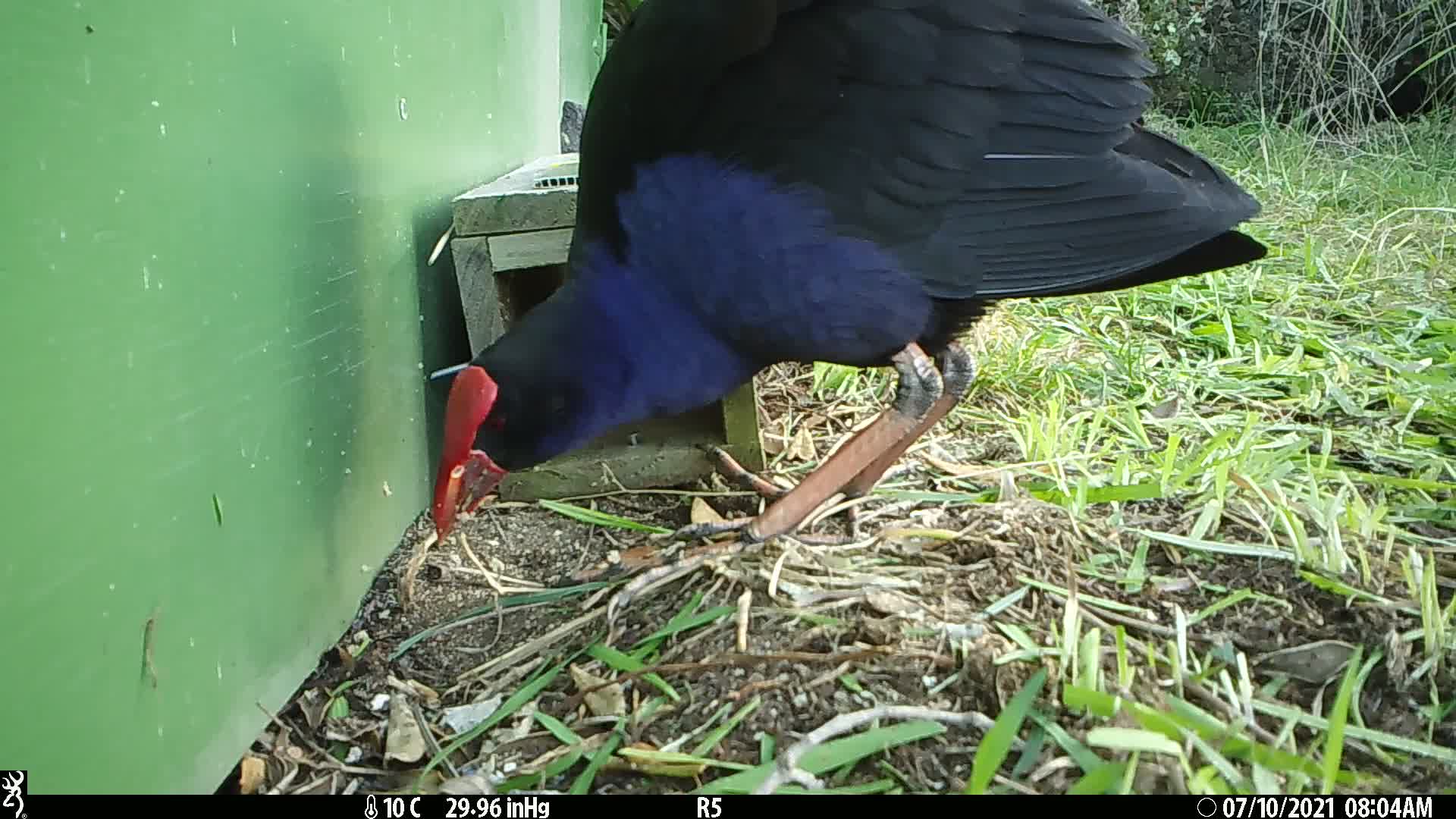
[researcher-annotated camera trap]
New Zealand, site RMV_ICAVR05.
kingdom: Animalia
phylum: Chordata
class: Aves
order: Gruiformes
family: Rallidae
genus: Porphyrio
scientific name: Porphyrio melanotus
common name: australasian swamphen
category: pukeko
Pukeko (australasian swamphen) (Porphyrio melanotus).